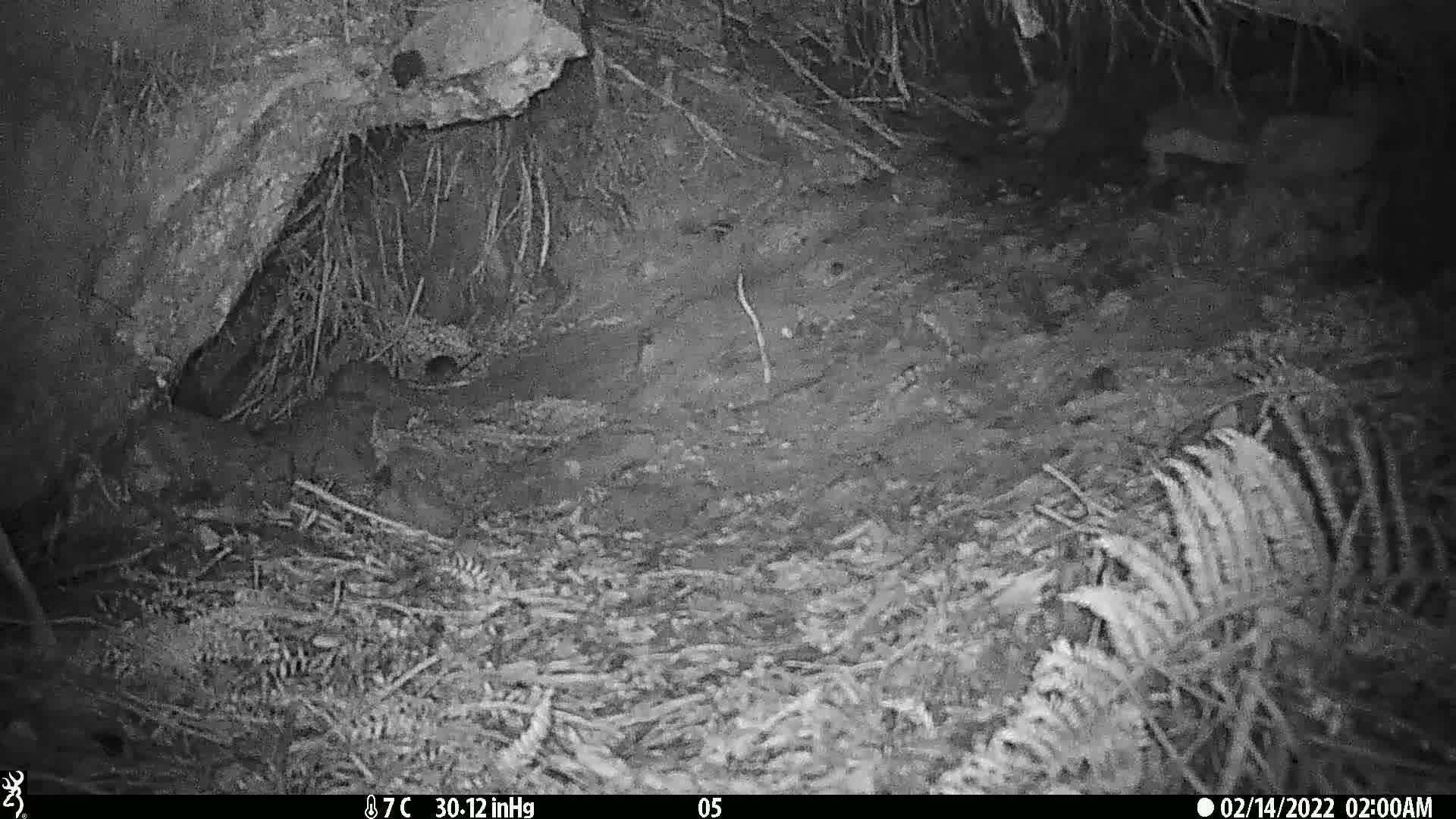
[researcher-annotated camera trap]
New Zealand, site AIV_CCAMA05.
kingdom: Animalia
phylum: Chordata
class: Mammalia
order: Rodentia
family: Muridae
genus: Mus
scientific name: Mus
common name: mouse